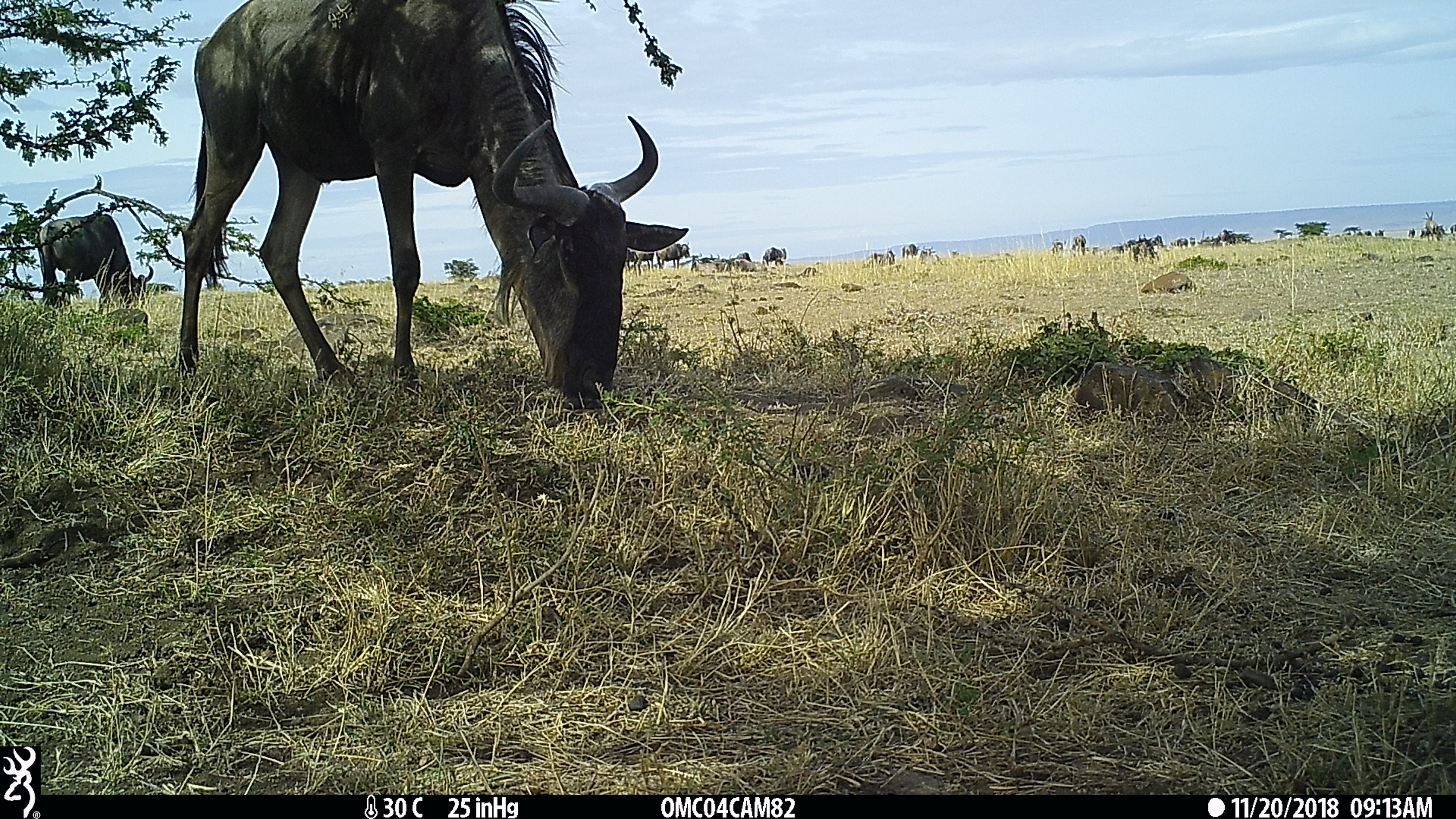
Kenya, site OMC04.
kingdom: Animalia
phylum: Chordata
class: Mammalia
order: Artiodactyla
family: Bovidae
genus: Connochaetes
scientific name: Connochaetes taurinus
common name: blue wildebeest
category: wildebeest